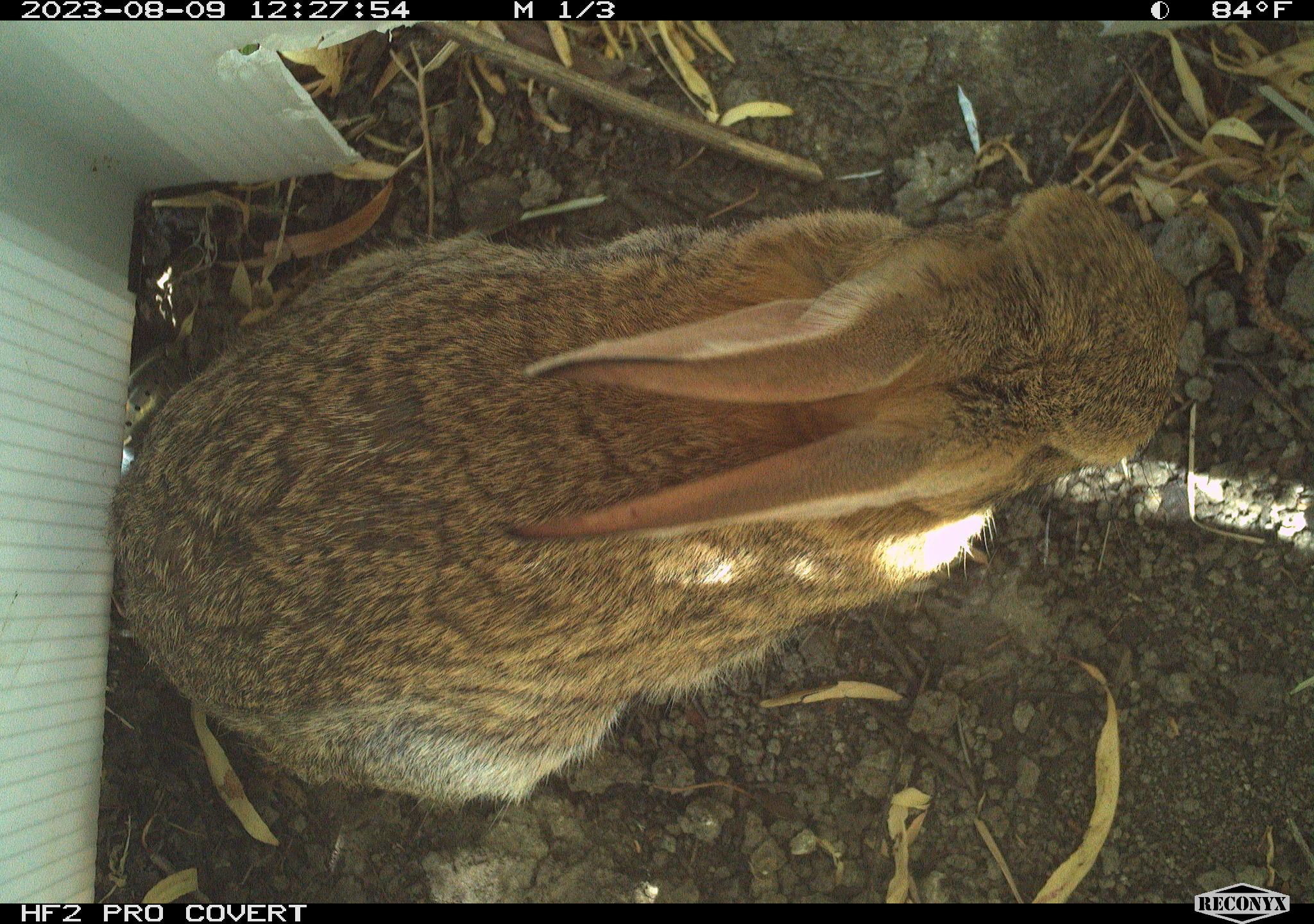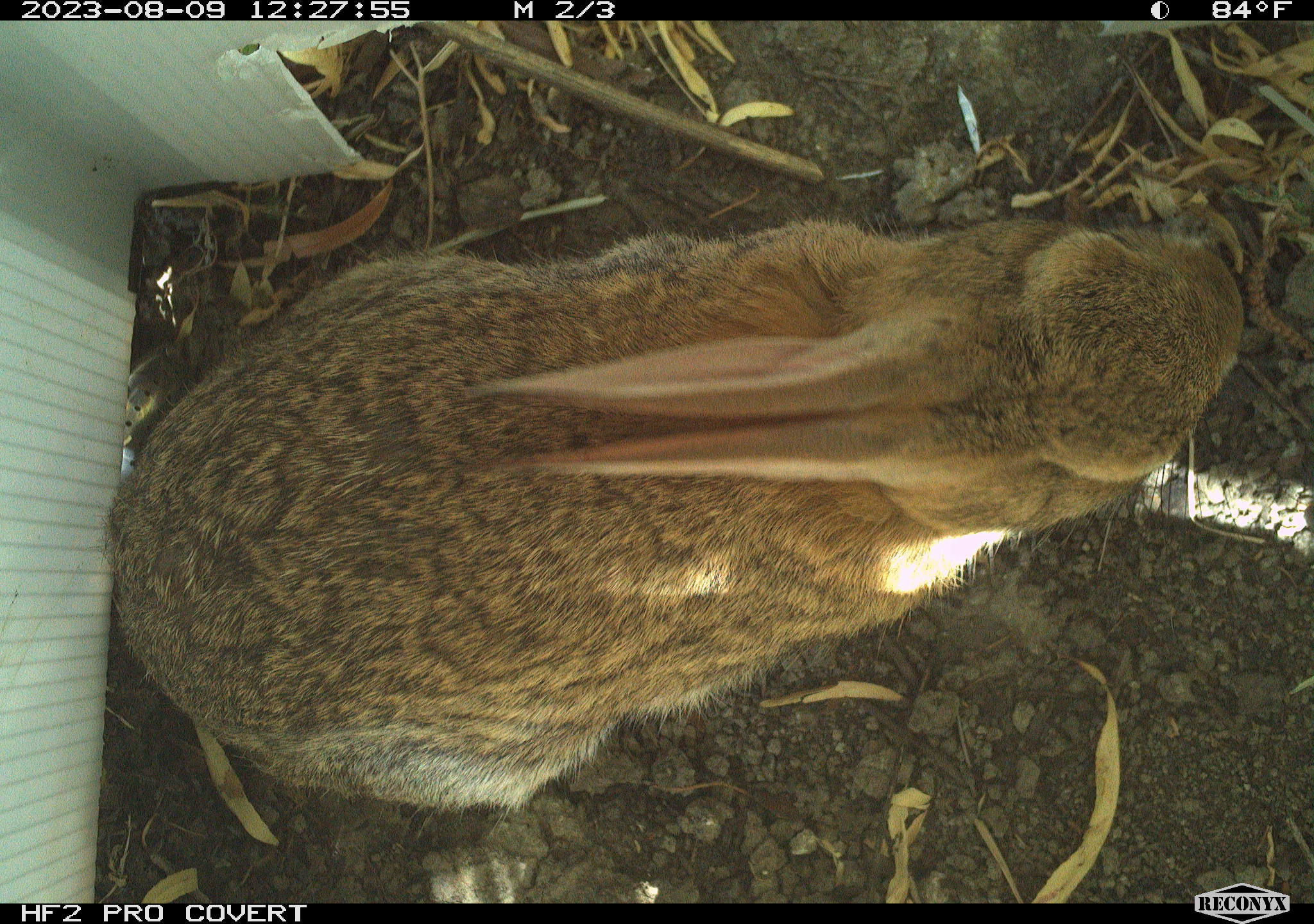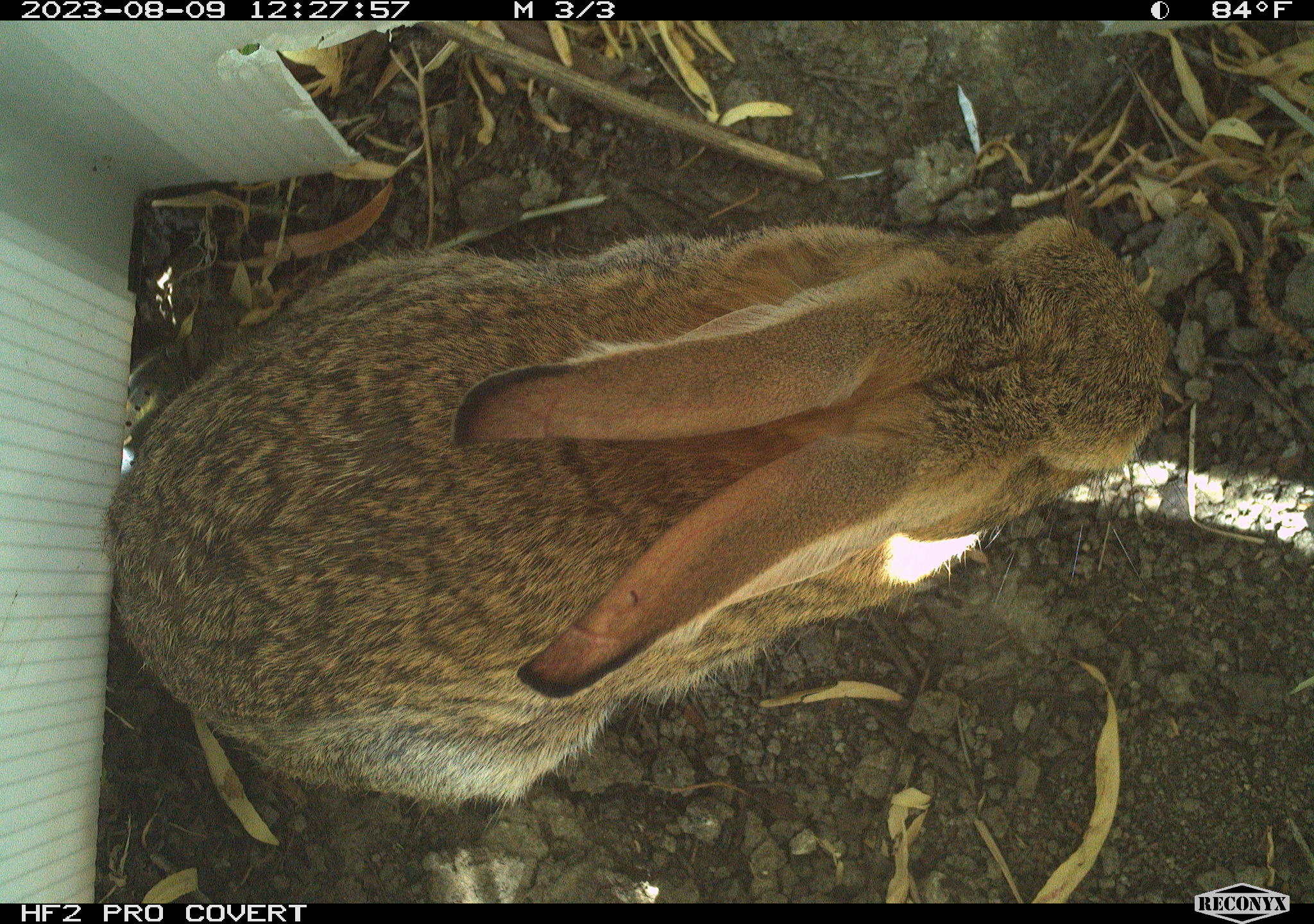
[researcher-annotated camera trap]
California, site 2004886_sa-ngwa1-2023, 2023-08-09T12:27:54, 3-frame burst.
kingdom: Animalia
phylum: Chordata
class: Mammalia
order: Lagomorpha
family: Leporidae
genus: Sylvilagus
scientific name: Sylvilagus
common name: cottontail rabbits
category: sylvilagus species